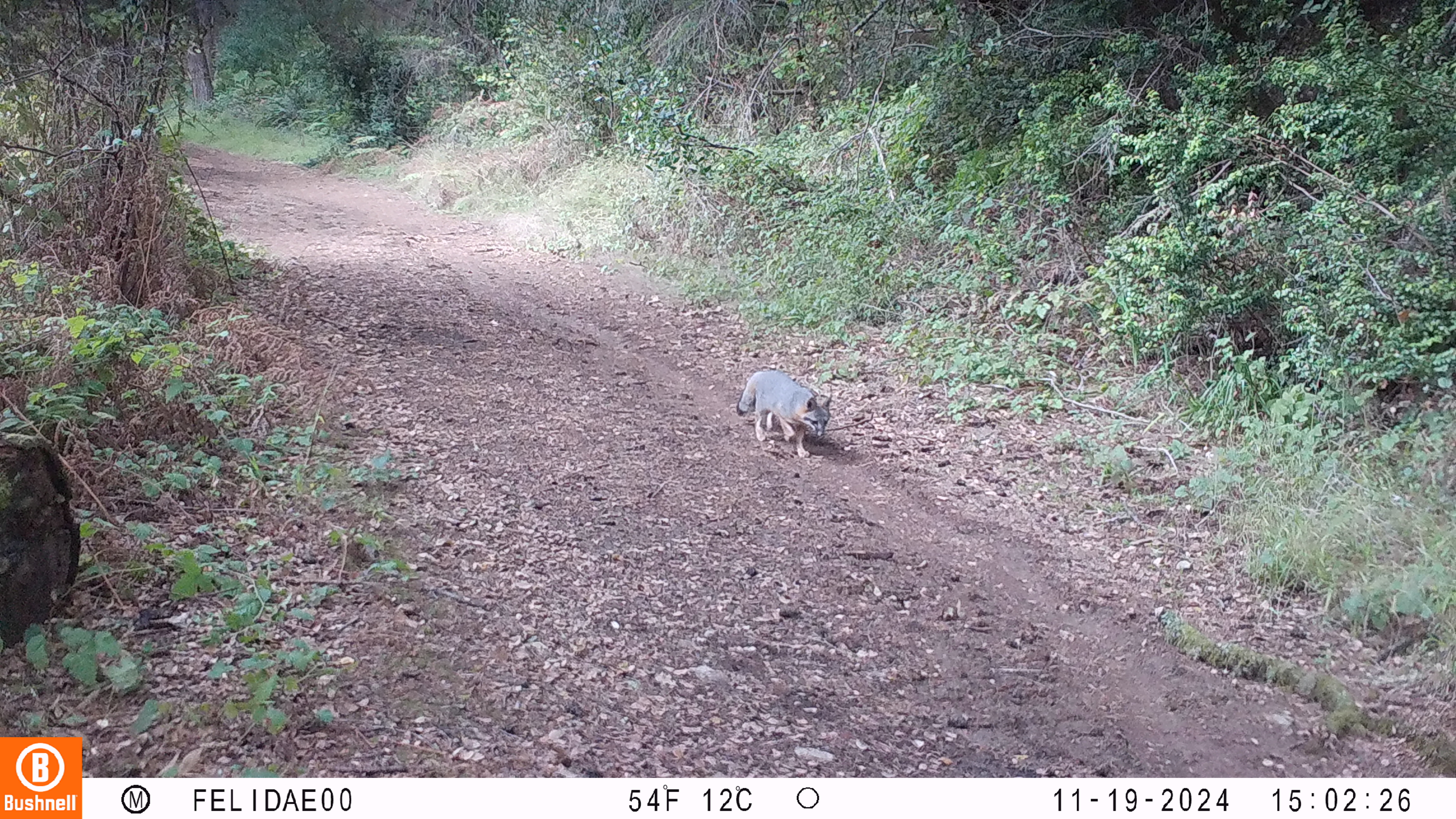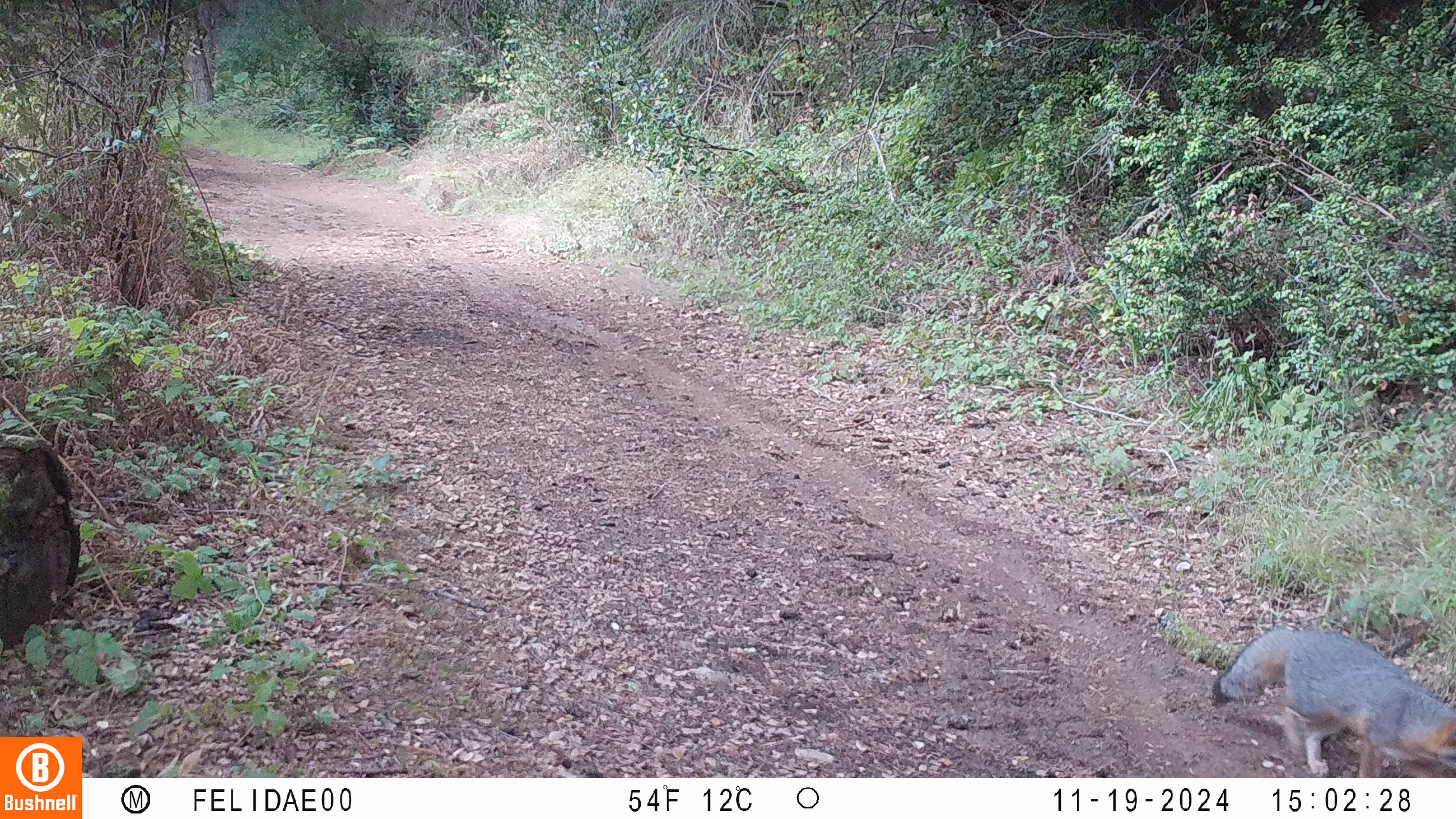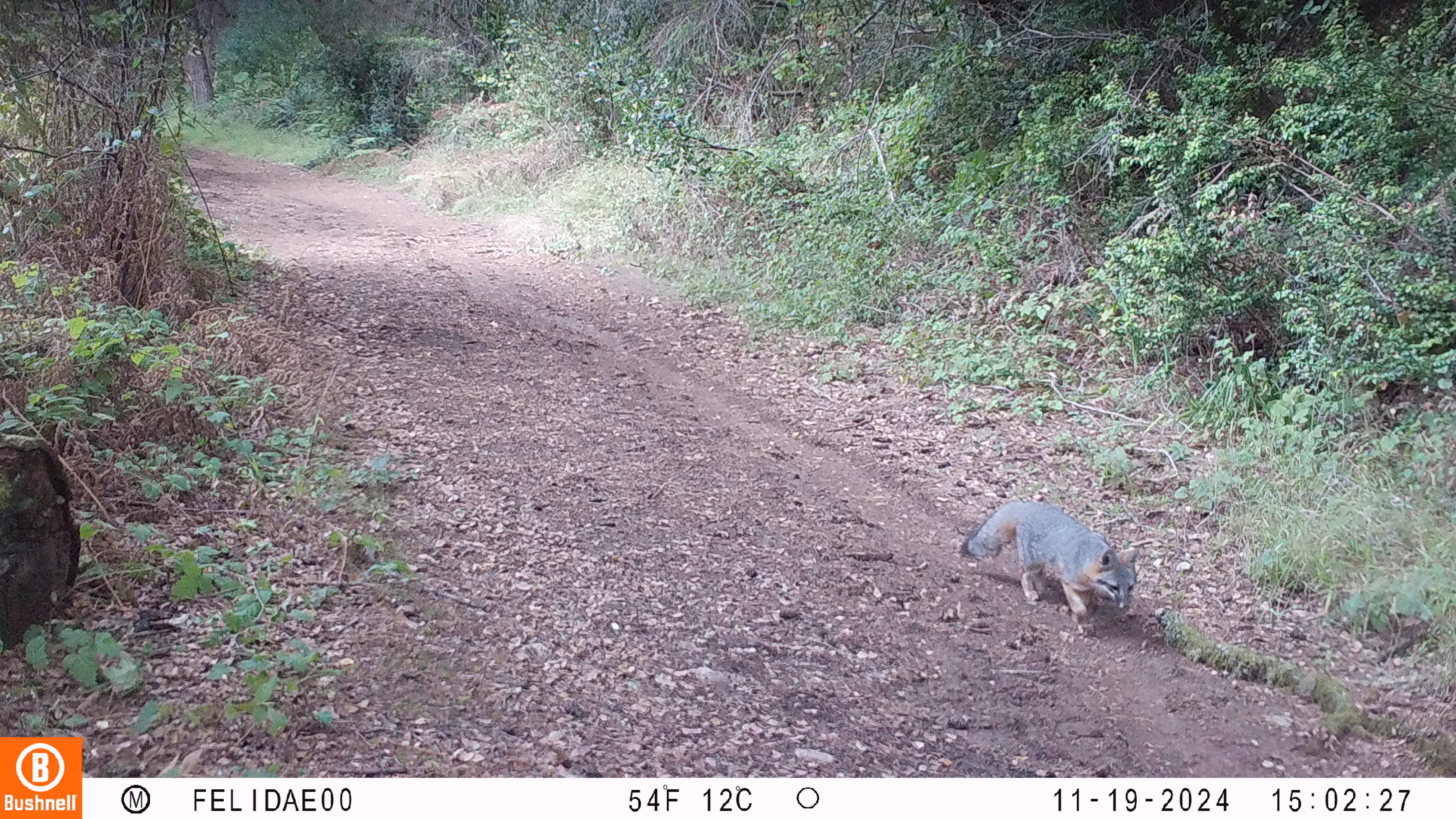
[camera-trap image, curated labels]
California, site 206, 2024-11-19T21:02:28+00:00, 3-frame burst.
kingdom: Animalia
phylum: Chordata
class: Mammalia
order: Carnivora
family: Canidae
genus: Urocyon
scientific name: Urocyon cinereoargenteus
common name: gray fox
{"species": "gray fox (Urocyon cinereoargenteus)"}